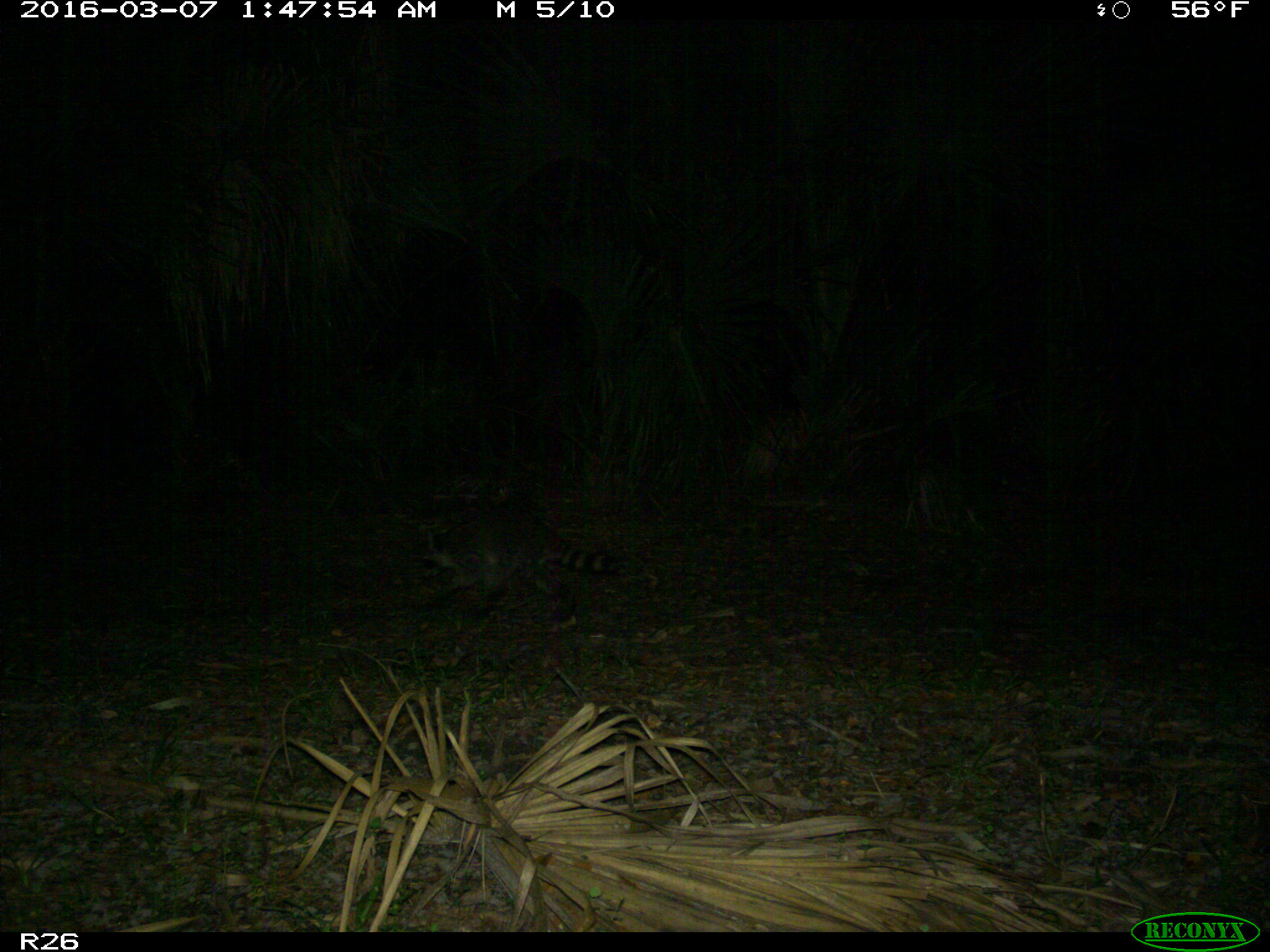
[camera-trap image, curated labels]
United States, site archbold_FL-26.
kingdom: Animalia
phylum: Chordata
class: Mammalia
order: Carnivora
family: Procyonidae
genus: Procyon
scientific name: Procyon lotor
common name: common raccoon